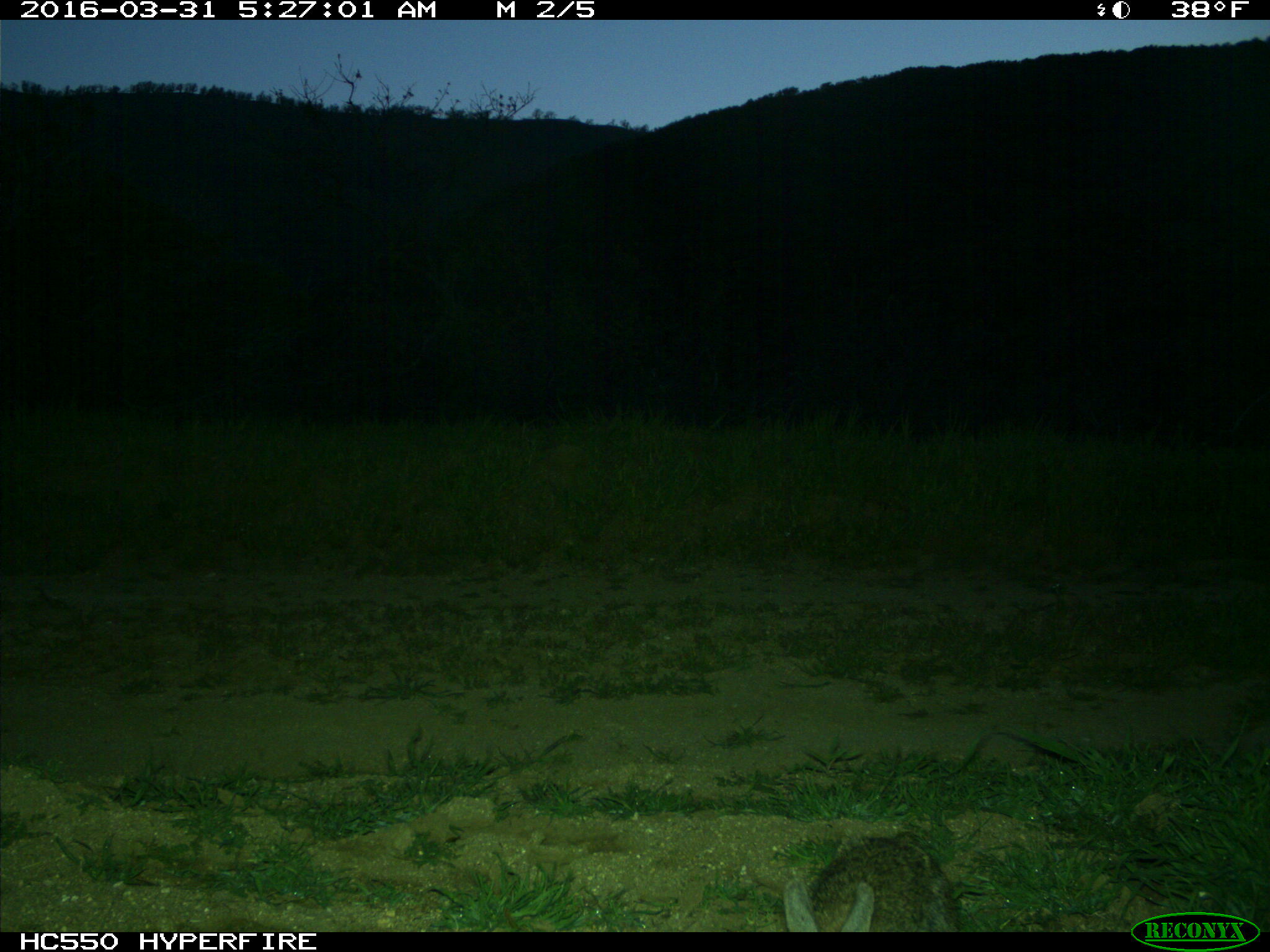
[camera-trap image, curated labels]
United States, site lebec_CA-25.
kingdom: Animalia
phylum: Chordata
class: Mammalia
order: Lagomorpha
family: Leporidae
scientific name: Leporidae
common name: rabbits and hares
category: unidentified rabbit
Unidentified rabbit (rabbits and hares) (Leporidae).